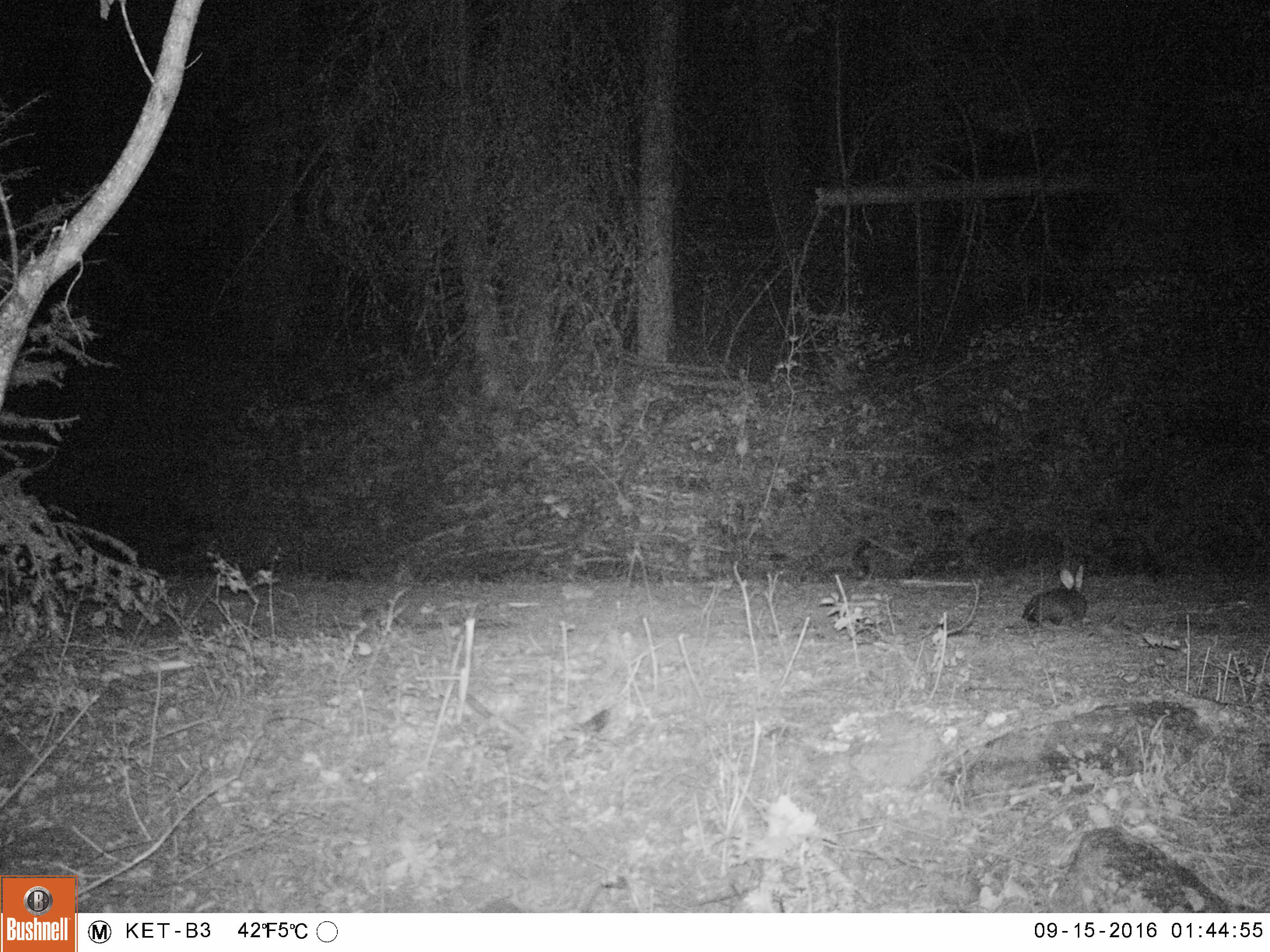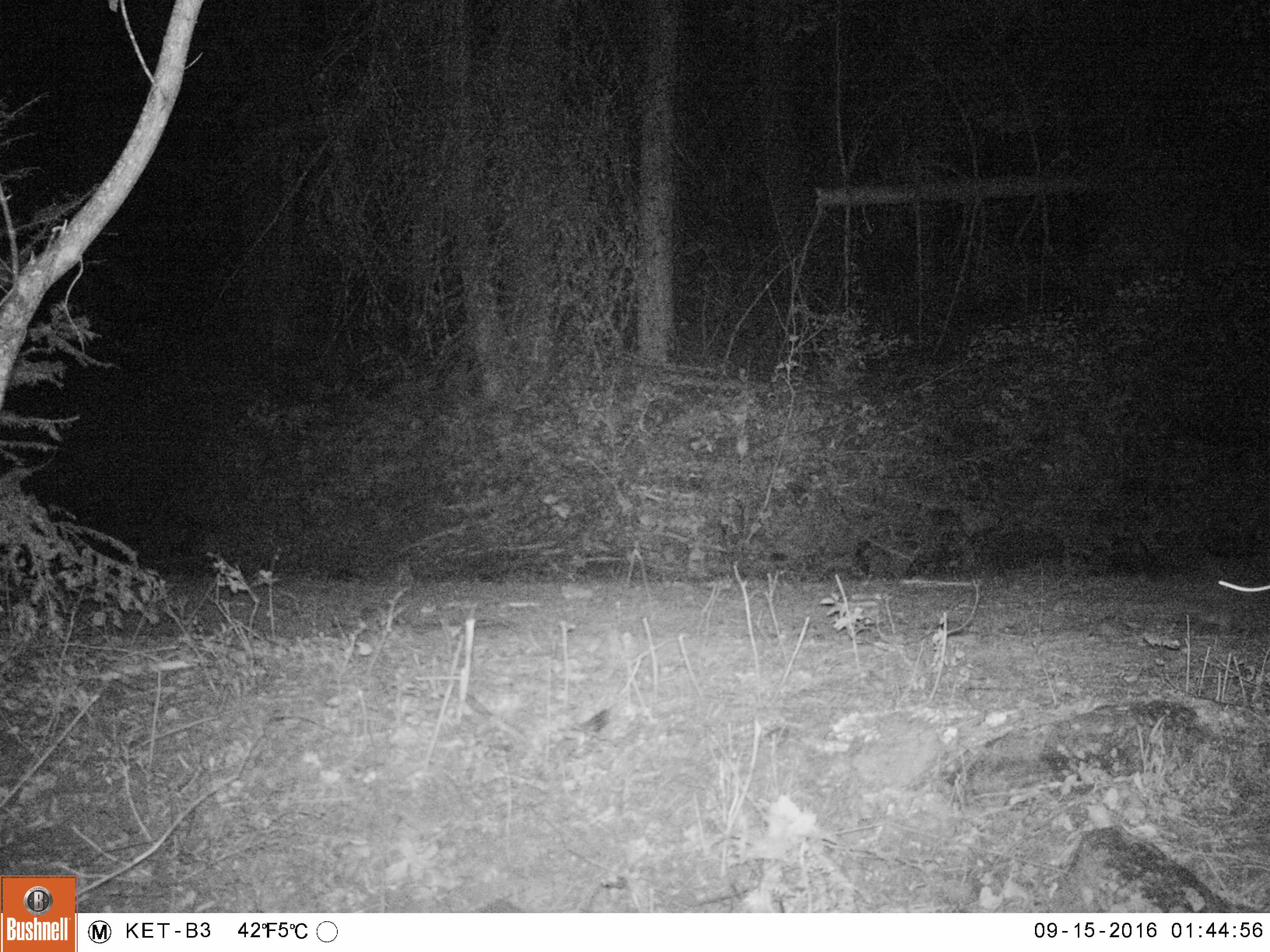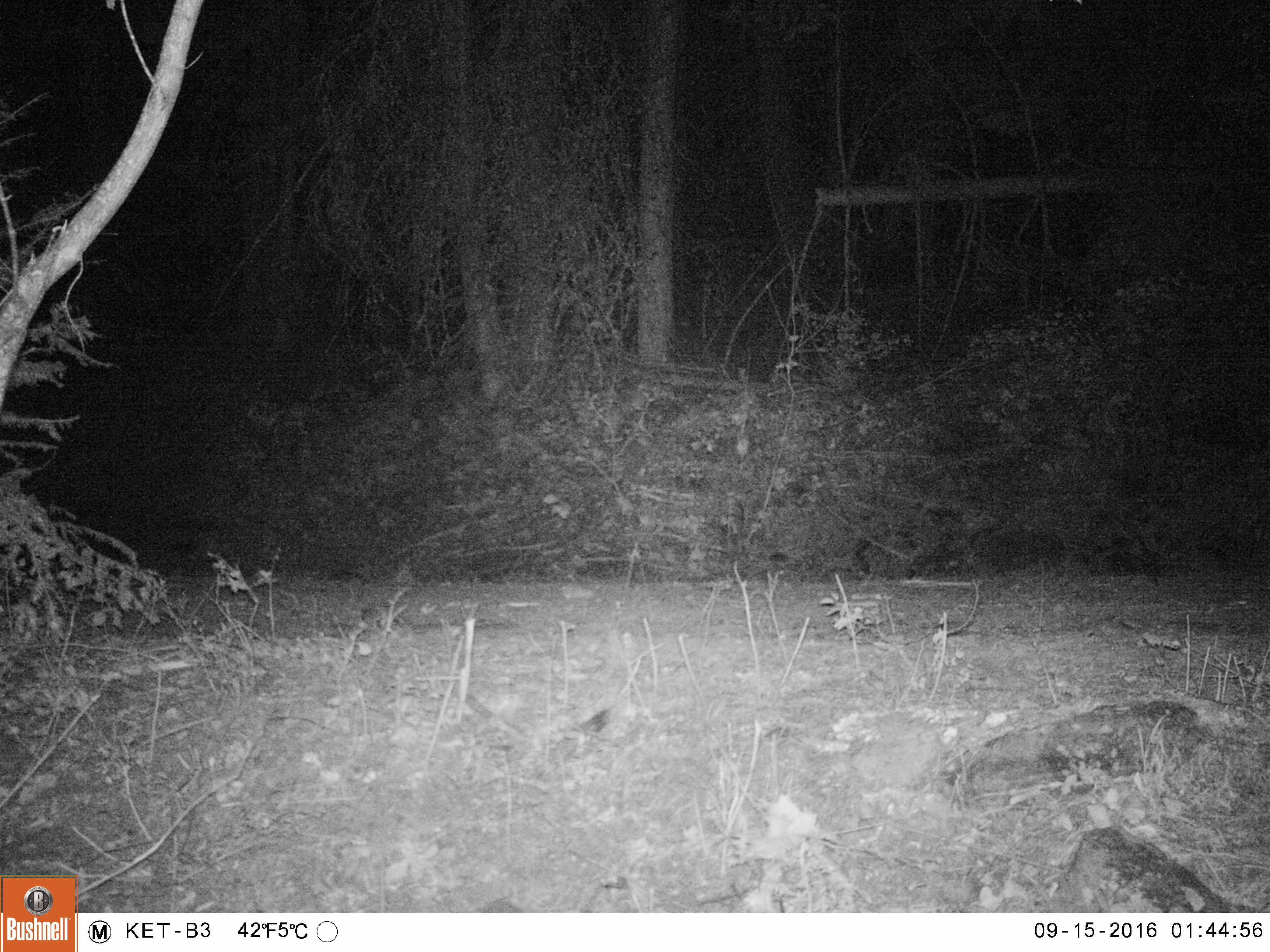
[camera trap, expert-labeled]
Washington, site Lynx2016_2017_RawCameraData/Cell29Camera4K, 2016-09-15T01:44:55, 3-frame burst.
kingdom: Animalia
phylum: Chordata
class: Mammalia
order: Lagomorpha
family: Leporidae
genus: Lepus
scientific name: Lepus americanus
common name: snowshoe hare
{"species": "Lepus americanus (snowshoe hare)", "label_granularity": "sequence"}